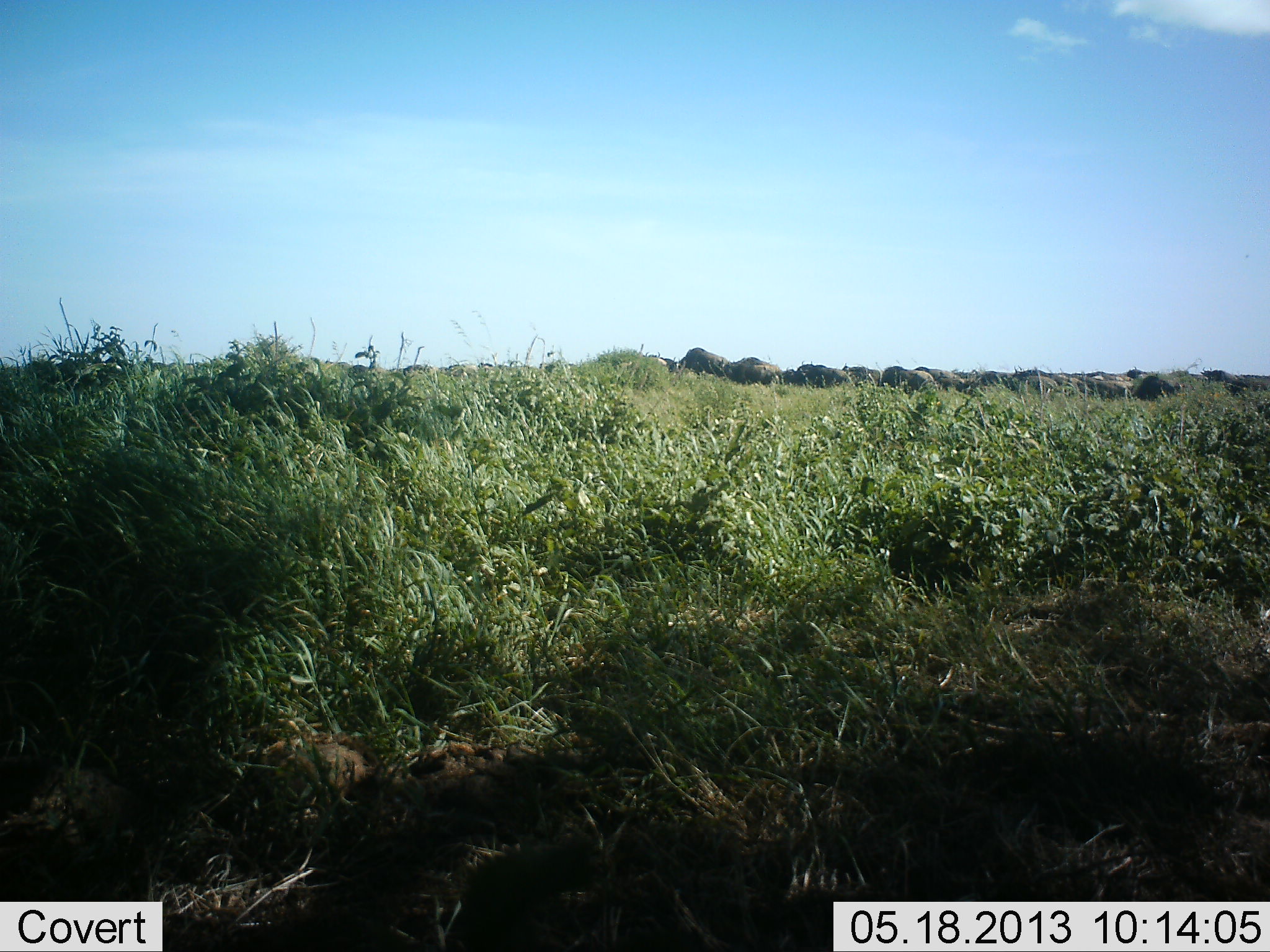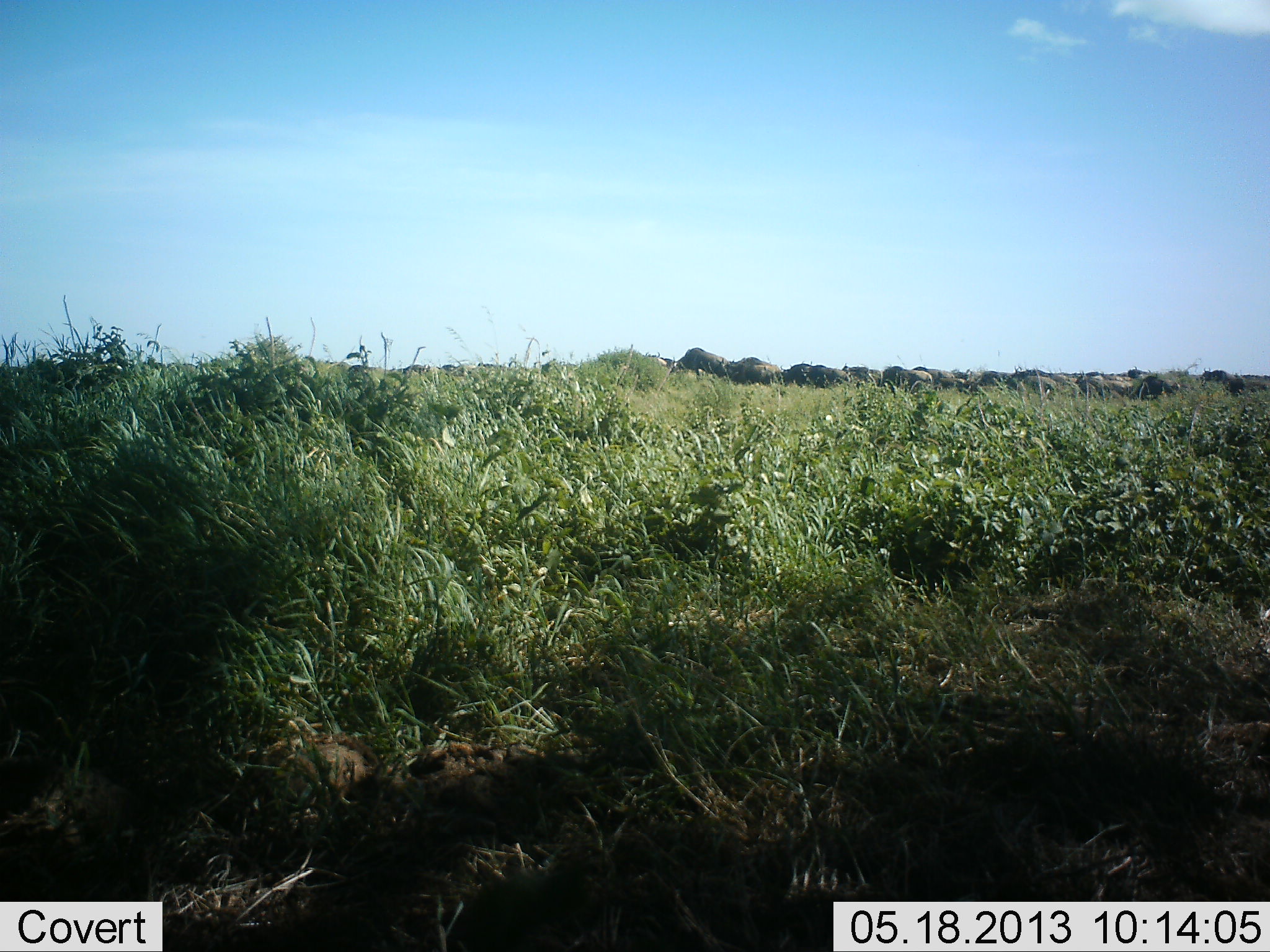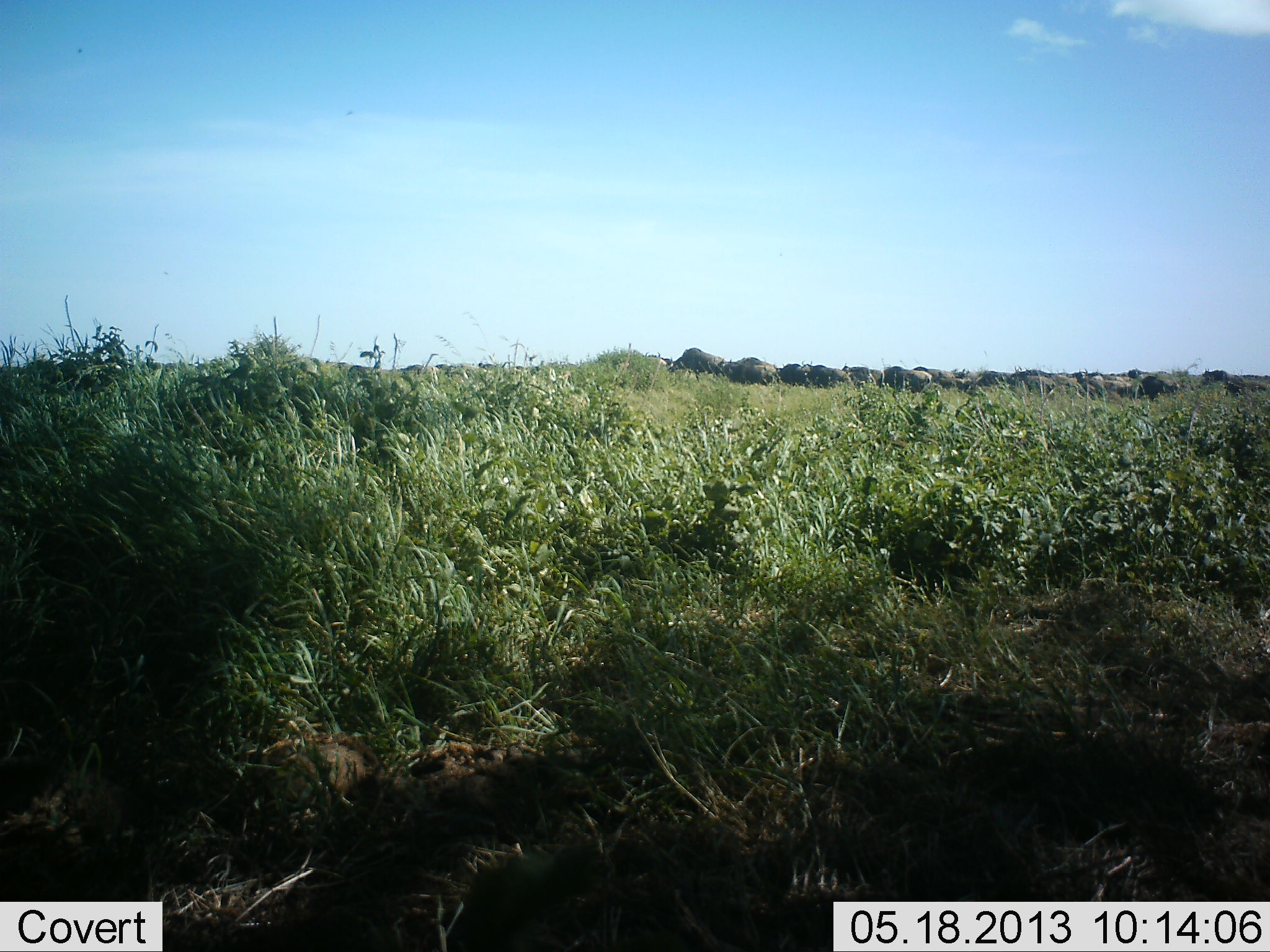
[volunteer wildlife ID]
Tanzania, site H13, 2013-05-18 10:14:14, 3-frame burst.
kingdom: Animalia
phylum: Chordata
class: Mammalia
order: Artiodactyla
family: Bovidae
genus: Connochaetes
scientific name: Connochaetes taurinus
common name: blue wildebeest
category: wildebeest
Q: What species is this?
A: Wildebeest (blue wildebeest) (Connochaetes taurinus).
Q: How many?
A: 11-50.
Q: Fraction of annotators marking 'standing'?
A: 73%.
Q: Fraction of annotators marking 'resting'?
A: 20%.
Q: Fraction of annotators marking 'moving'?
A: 27%.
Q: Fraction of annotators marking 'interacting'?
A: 7%.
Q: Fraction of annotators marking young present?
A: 0%.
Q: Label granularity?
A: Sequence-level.